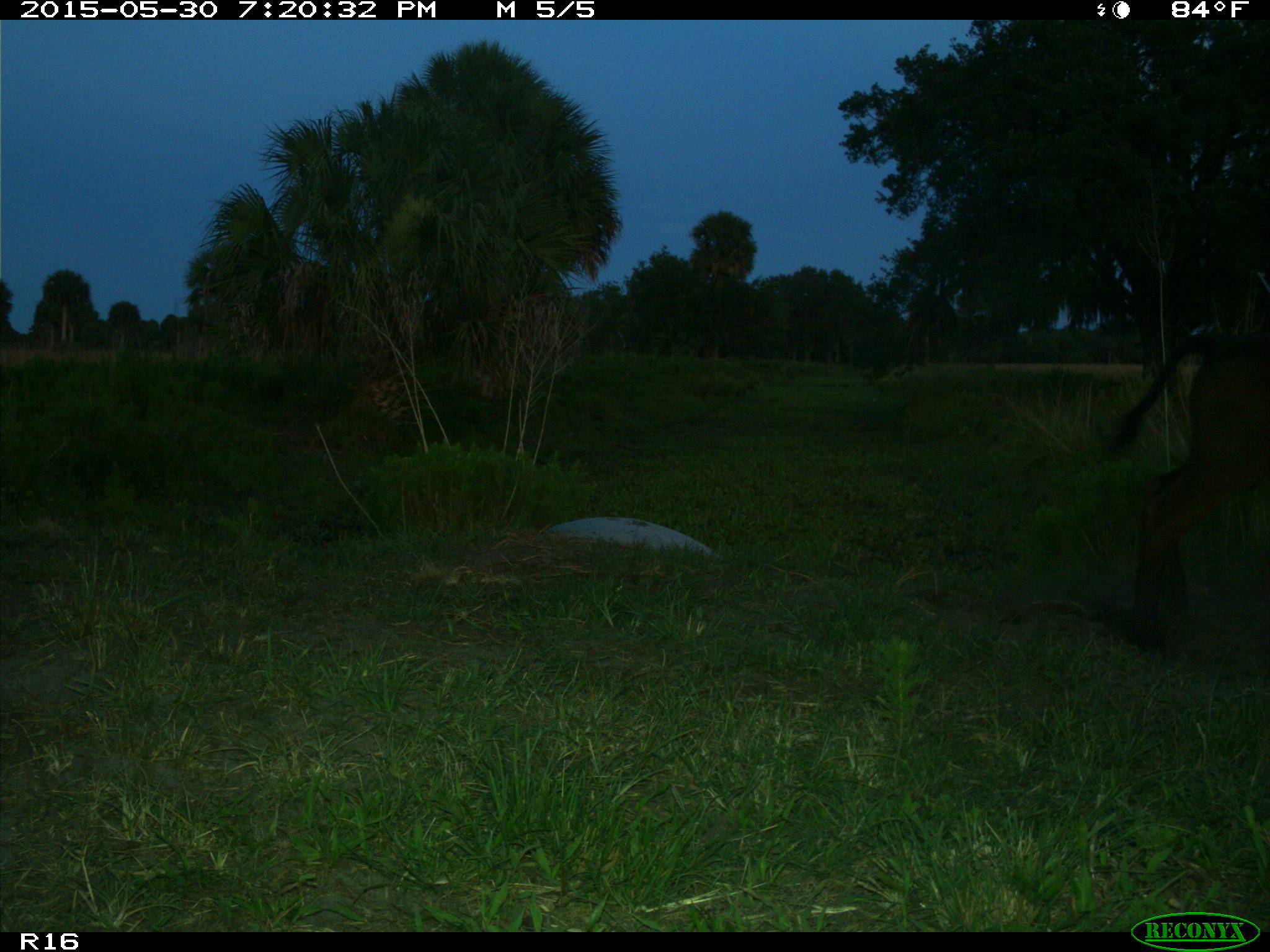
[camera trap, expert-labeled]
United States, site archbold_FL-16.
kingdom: Animalia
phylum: Chordata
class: Mammalia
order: Artiodactyla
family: Bovidae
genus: Bos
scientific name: Bos taurus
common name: domestic cow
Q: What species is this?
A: Bos taurus (domestic cow).